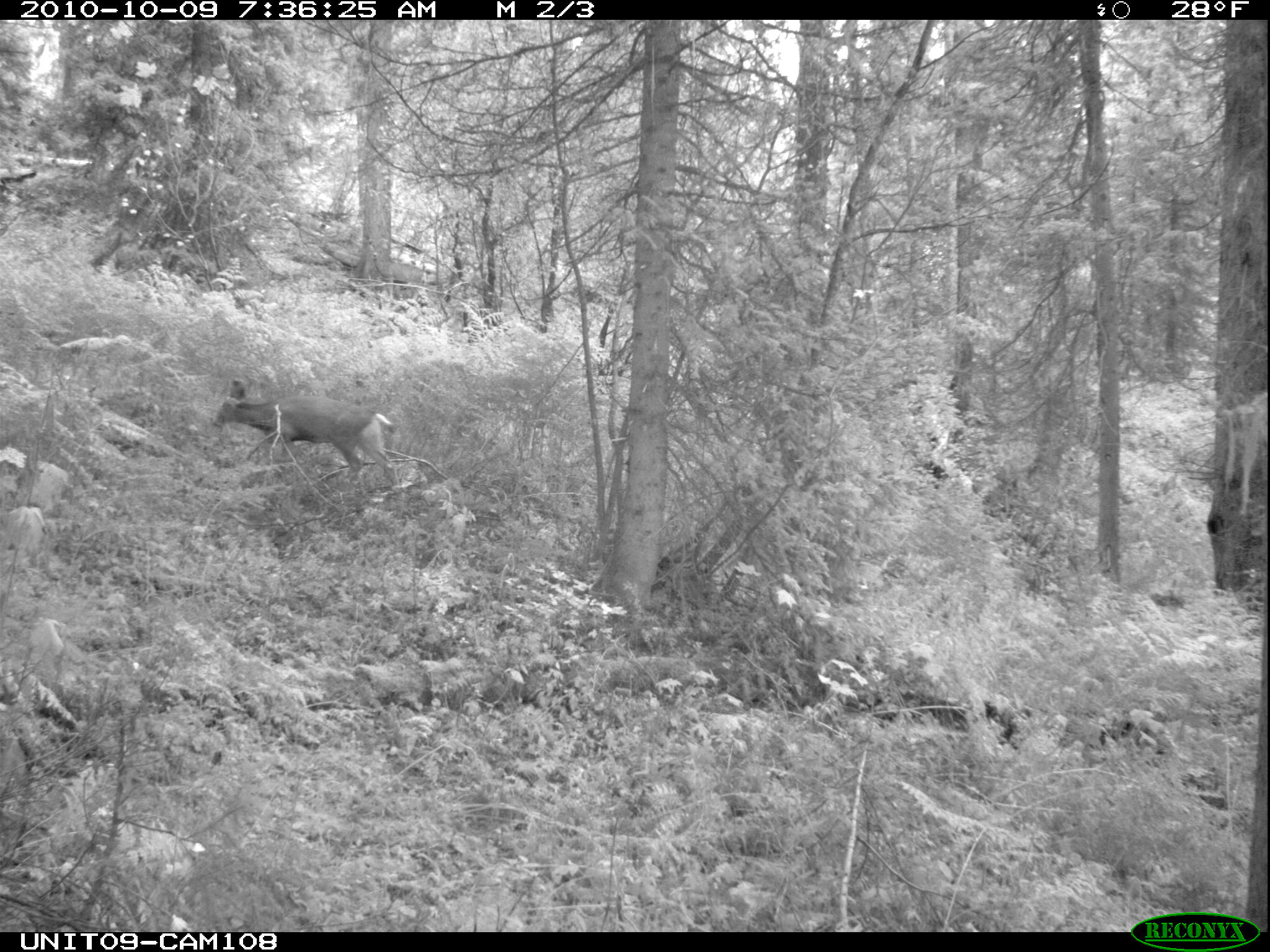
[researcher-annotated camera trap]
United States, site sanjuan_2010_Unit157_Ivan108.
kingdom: Animalia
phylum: Chordata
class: Mammalia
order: Artiodactyla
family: Cervidae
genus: Odocoileus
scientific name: Odocoileus hemionus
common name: mule deer